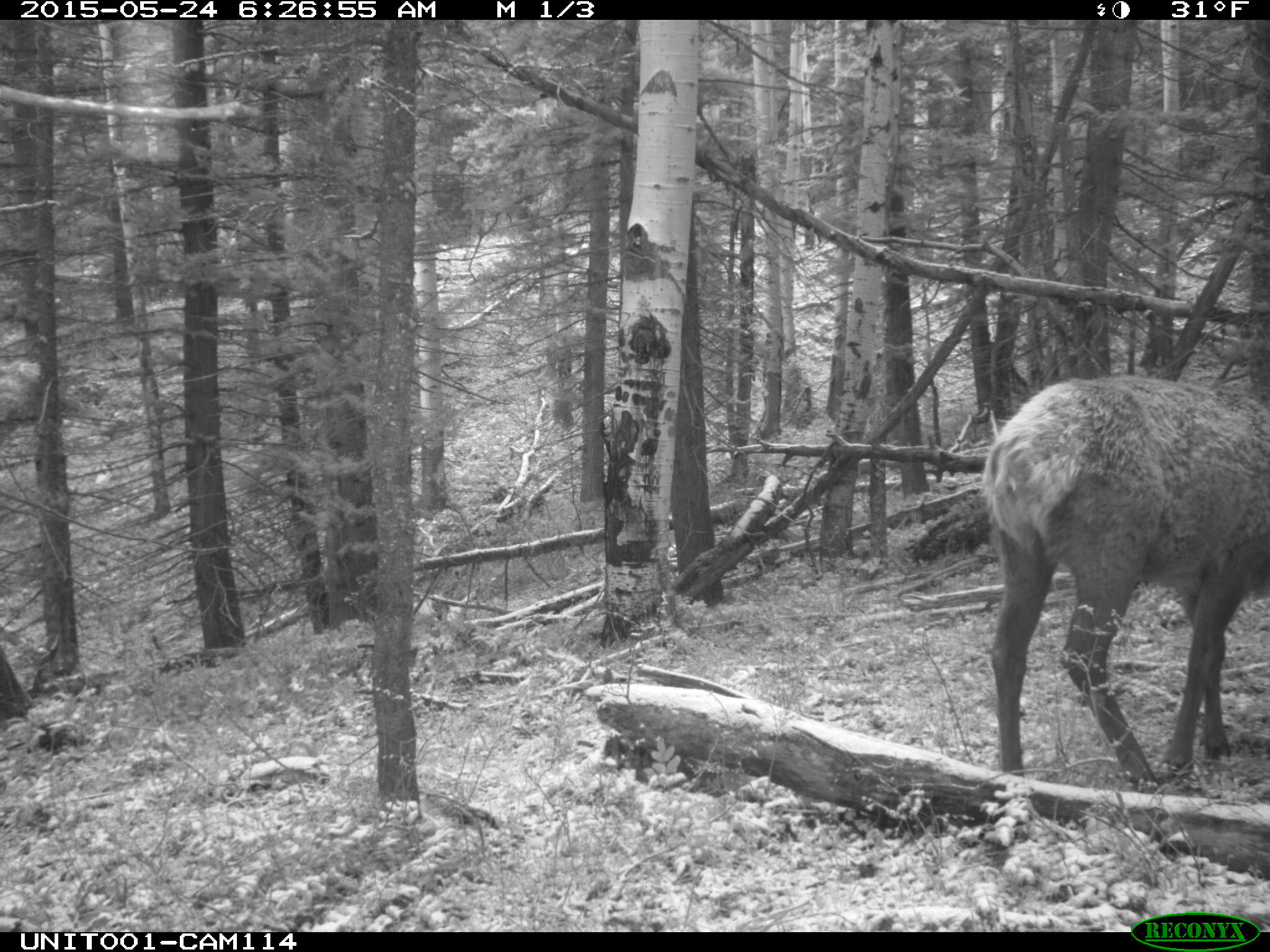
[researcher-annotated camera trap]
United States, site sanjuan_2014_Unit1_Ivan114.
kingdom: Animalia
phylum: Chordata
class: Mammalia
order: Artiodactyla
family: Cervidae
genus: Cervus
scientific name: Cervus elaphus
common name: red deer